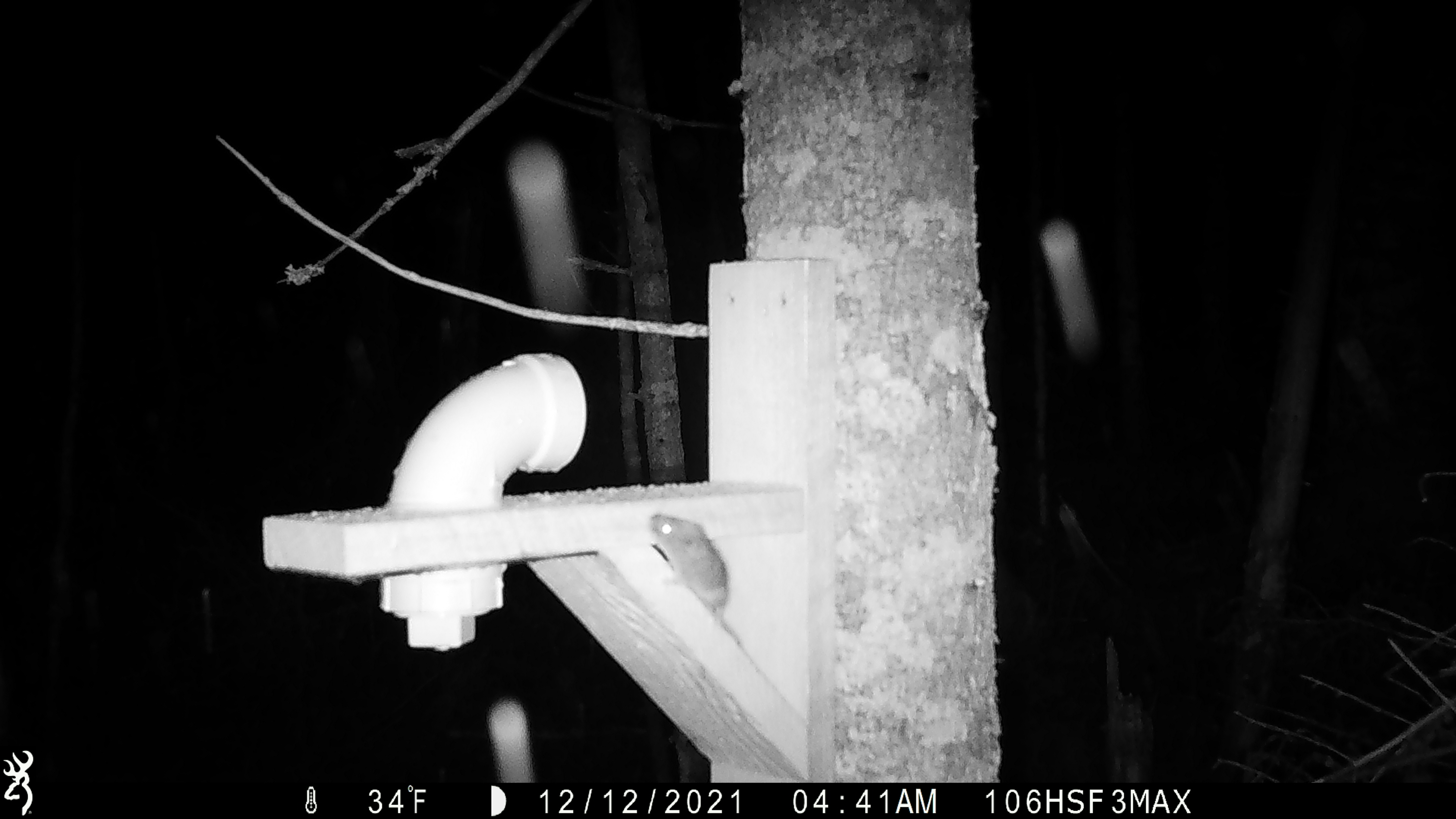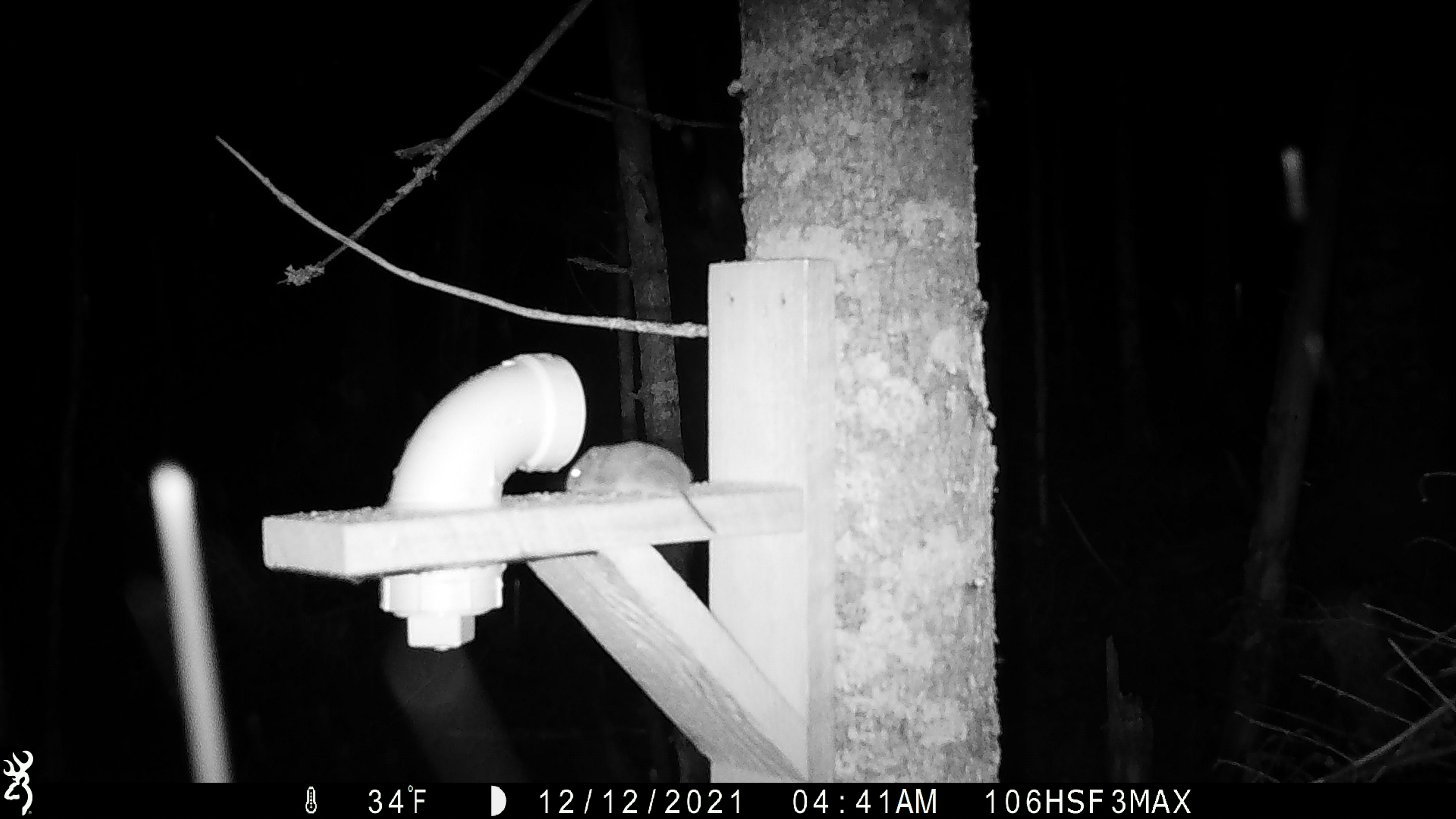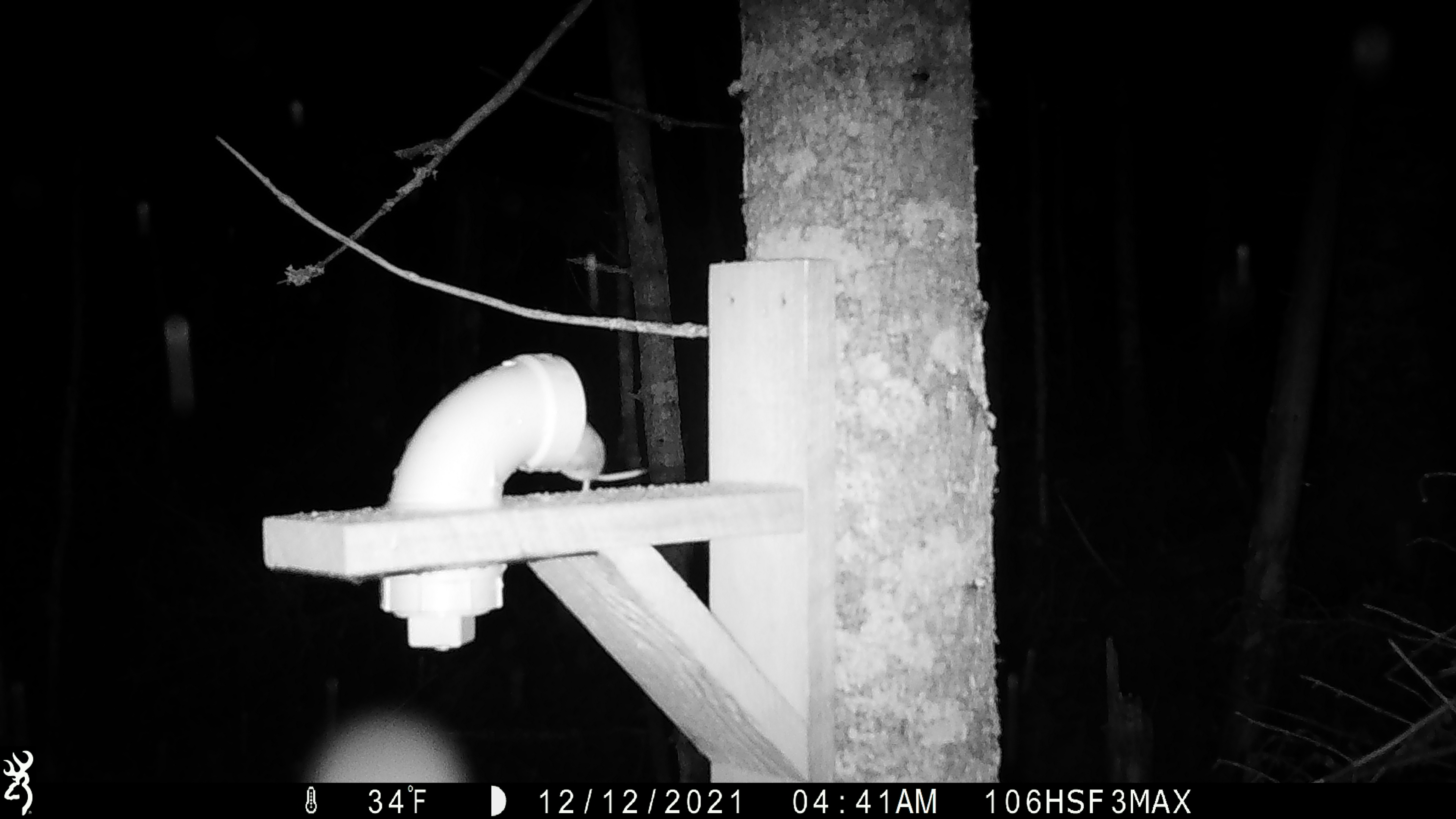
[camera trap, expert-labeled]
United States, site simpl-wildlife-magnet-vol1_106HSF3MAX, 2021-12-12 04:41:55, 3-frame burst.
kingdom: Animalia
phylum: Chordata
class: Mammalia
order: Rodentia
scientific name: Rodentia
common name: mouse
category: mouse sp.